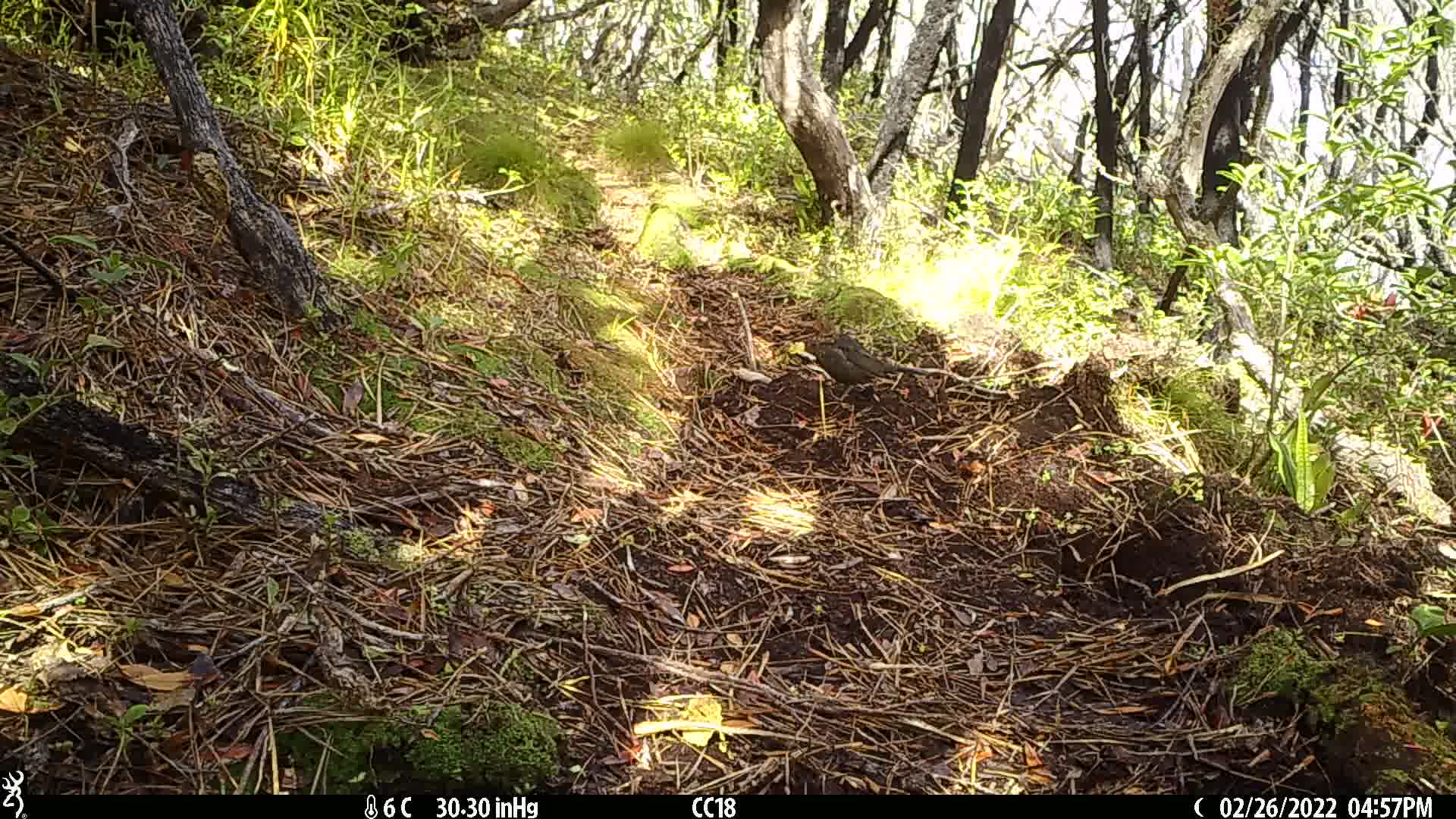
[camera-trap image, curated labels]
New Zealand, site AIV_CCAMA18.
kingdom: Animalia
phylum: Chordata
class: Aves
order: Passeriformes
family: Turdidae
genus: Turdus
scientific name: Turdus merula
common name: eurasian blackbird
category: blackbird